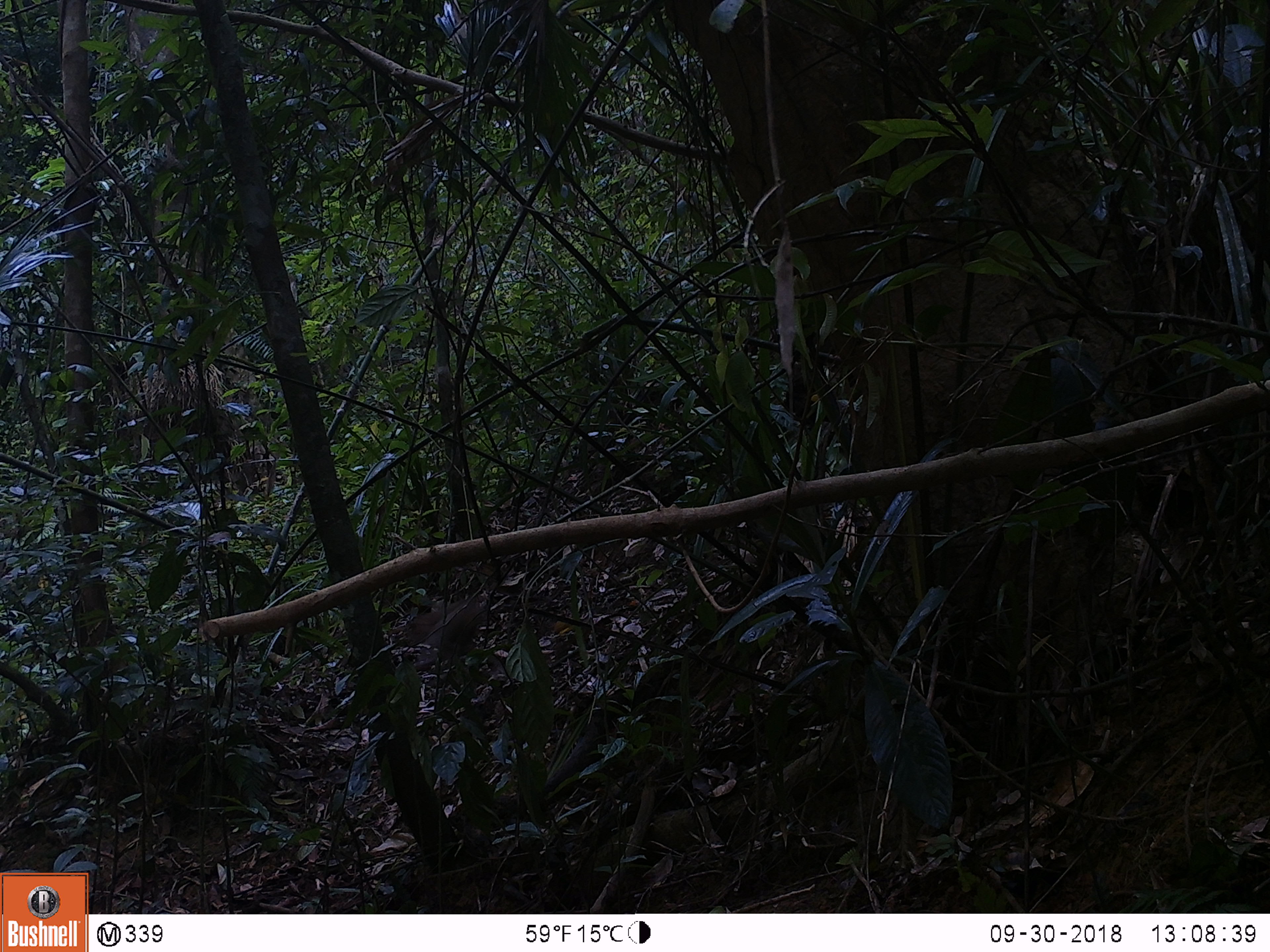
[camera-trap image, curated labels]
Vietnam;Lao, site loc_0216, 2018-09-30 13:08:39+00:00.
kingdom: Animalia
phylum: Chordata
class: Mammalia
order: Primates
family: Cercopithecidae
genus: Macaca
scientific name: Macaca nemestrina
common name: pig-tailed macaque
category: pig tailed macaque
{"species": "pig tailed macaque (pig-tailed macaque) (Macaca nemestrina)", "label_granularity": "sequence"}